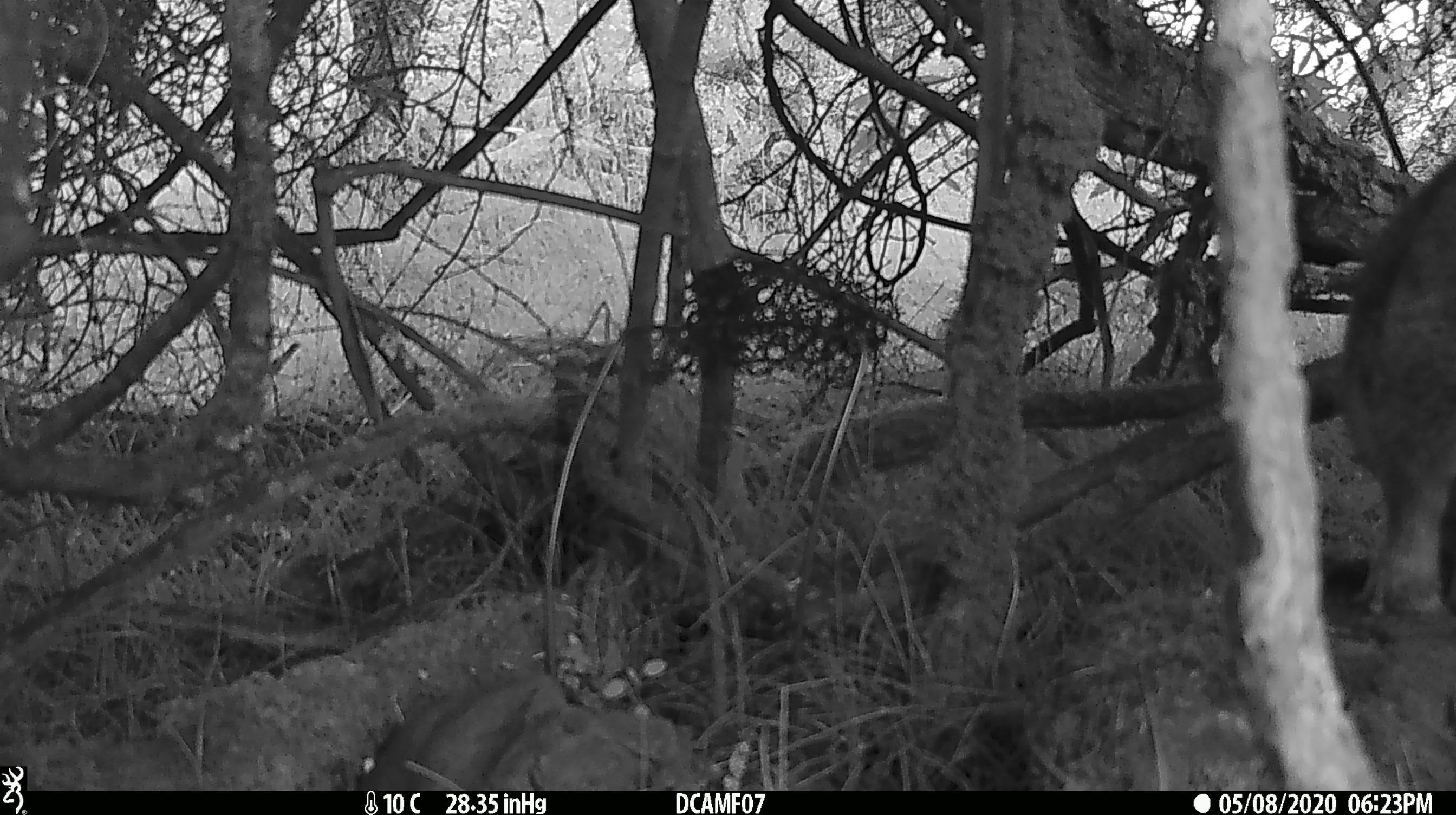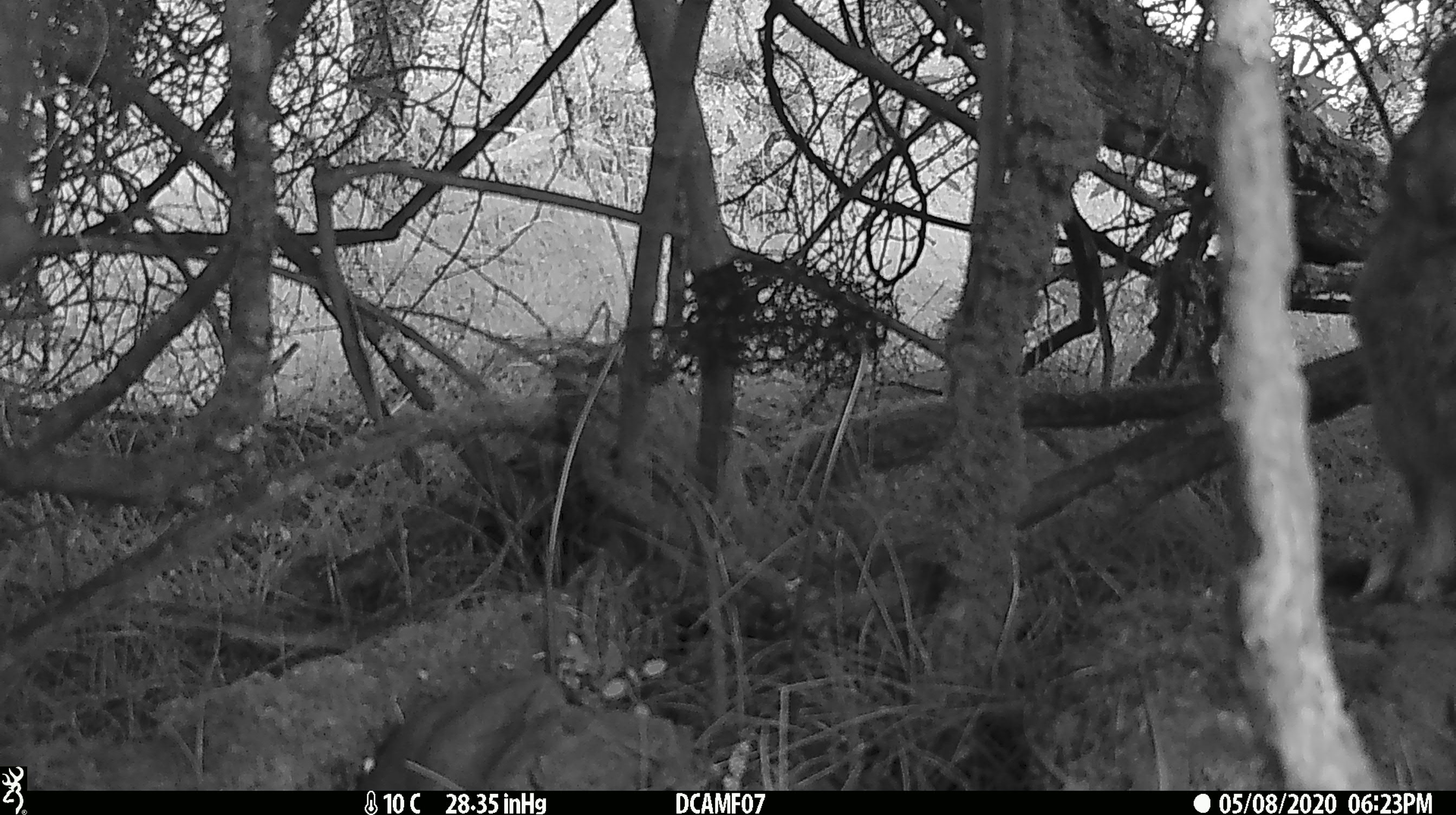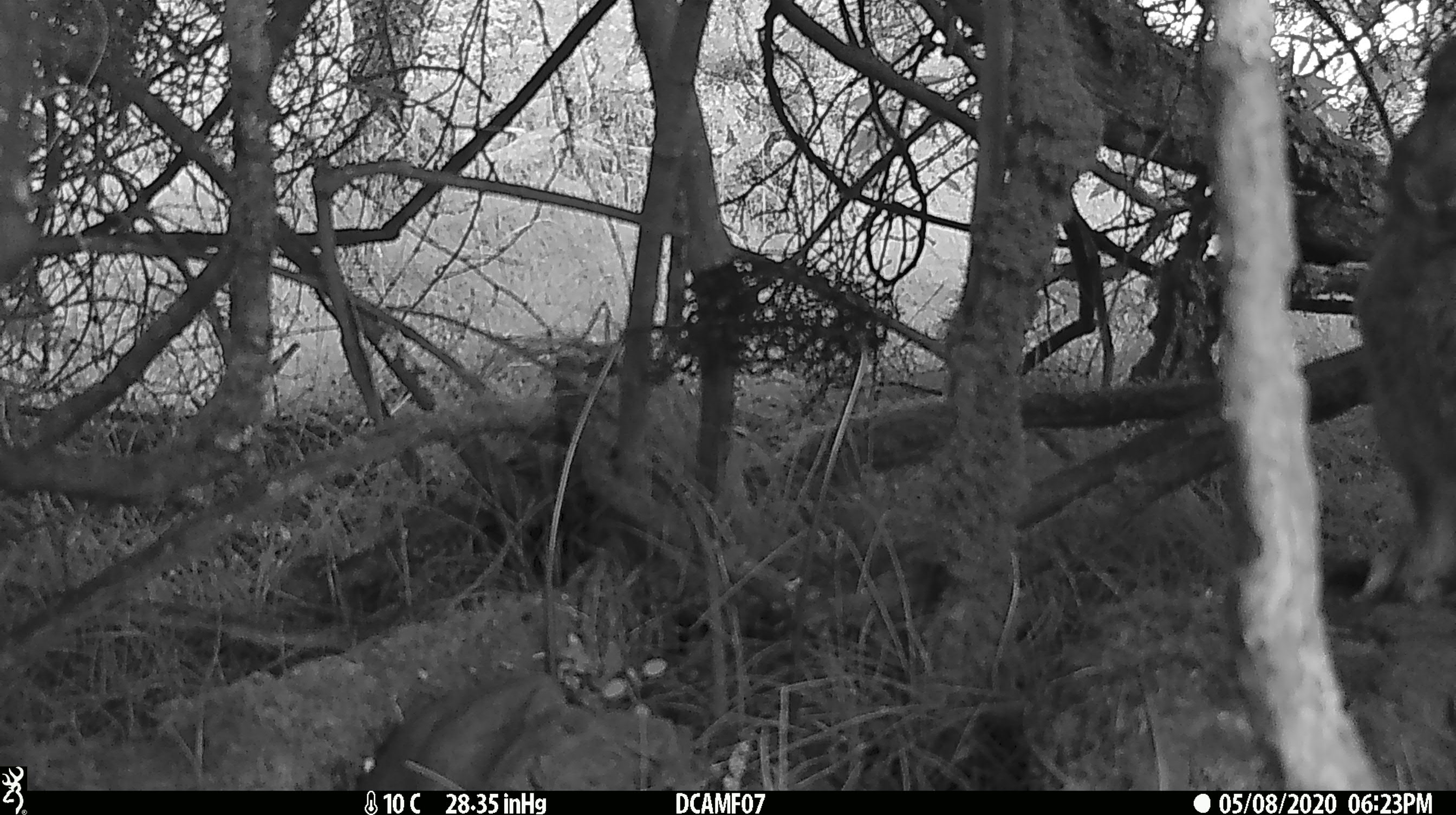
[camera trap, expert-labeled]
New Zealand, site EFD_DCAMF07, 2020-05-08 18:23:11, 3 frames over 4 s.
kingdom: Animalia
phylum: Chordata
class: Mammalia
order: Lagomorpha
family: Leporidae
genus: Oryctolagus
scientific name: Oryctolagus cuniculus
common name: european rabbit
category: rabbit